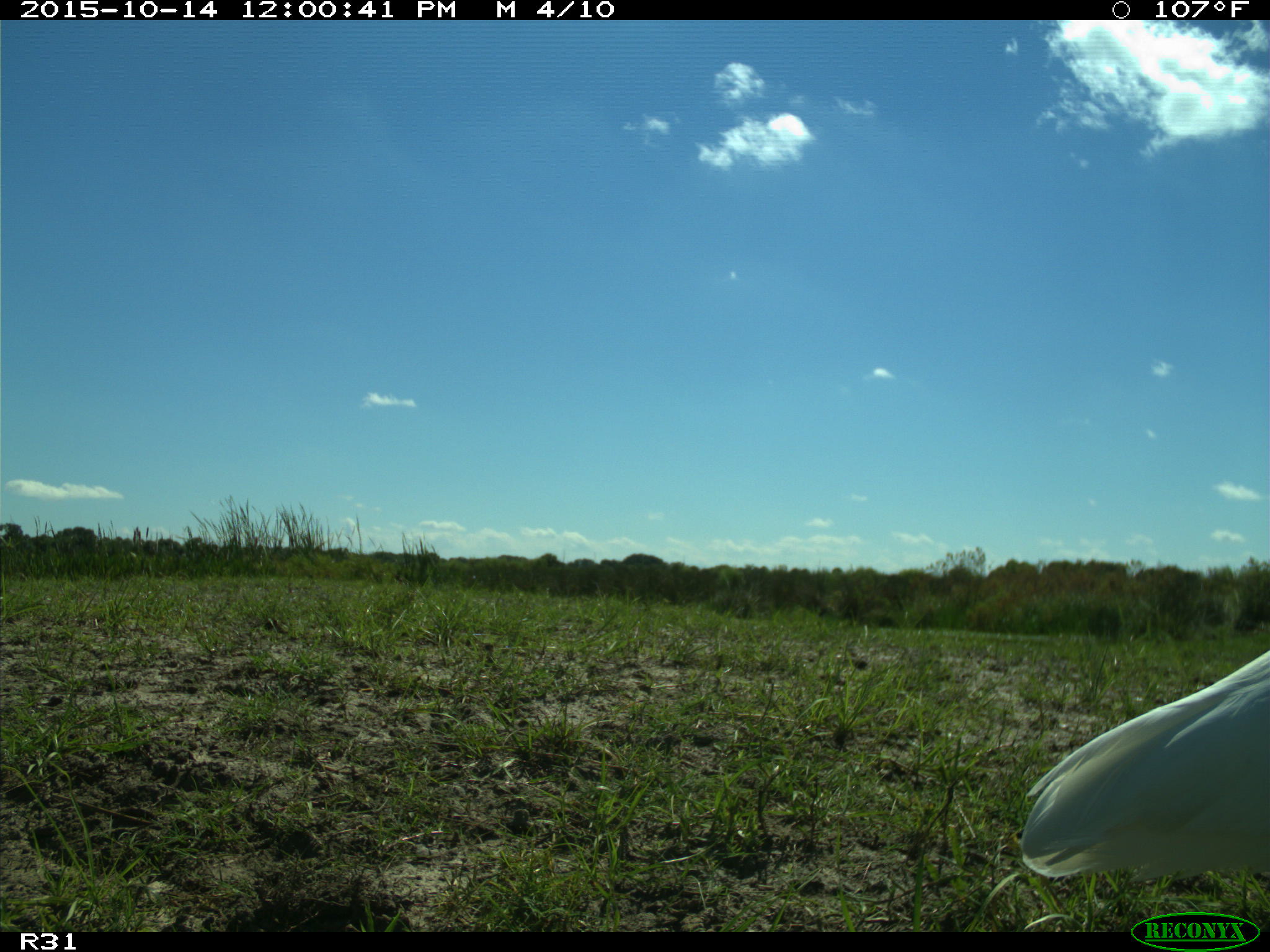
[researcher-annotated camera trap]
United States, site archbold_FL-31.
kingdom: Animalia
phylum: Chordata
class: Aves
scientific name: Aves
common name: birds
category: unidentified bird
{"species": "unidentified bird (birds) (Aves)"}